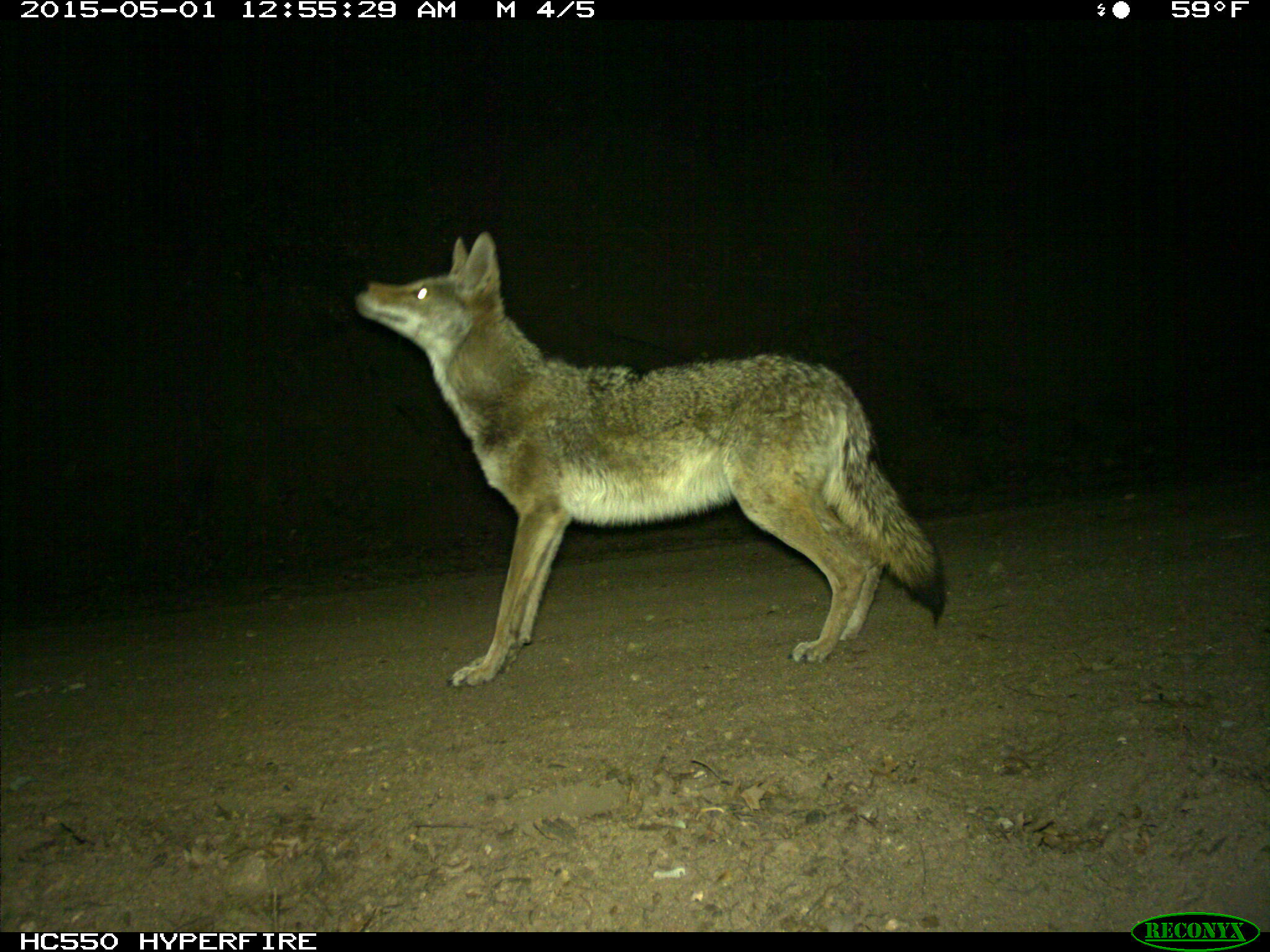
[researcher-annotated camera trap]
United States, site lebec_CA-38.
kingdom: Animalia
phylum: Chordata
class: Mammalia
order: Carnivora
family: Canidae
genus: Canis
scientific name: Canis latrans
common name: coyote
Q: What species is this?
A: Canis latrans (coyote).